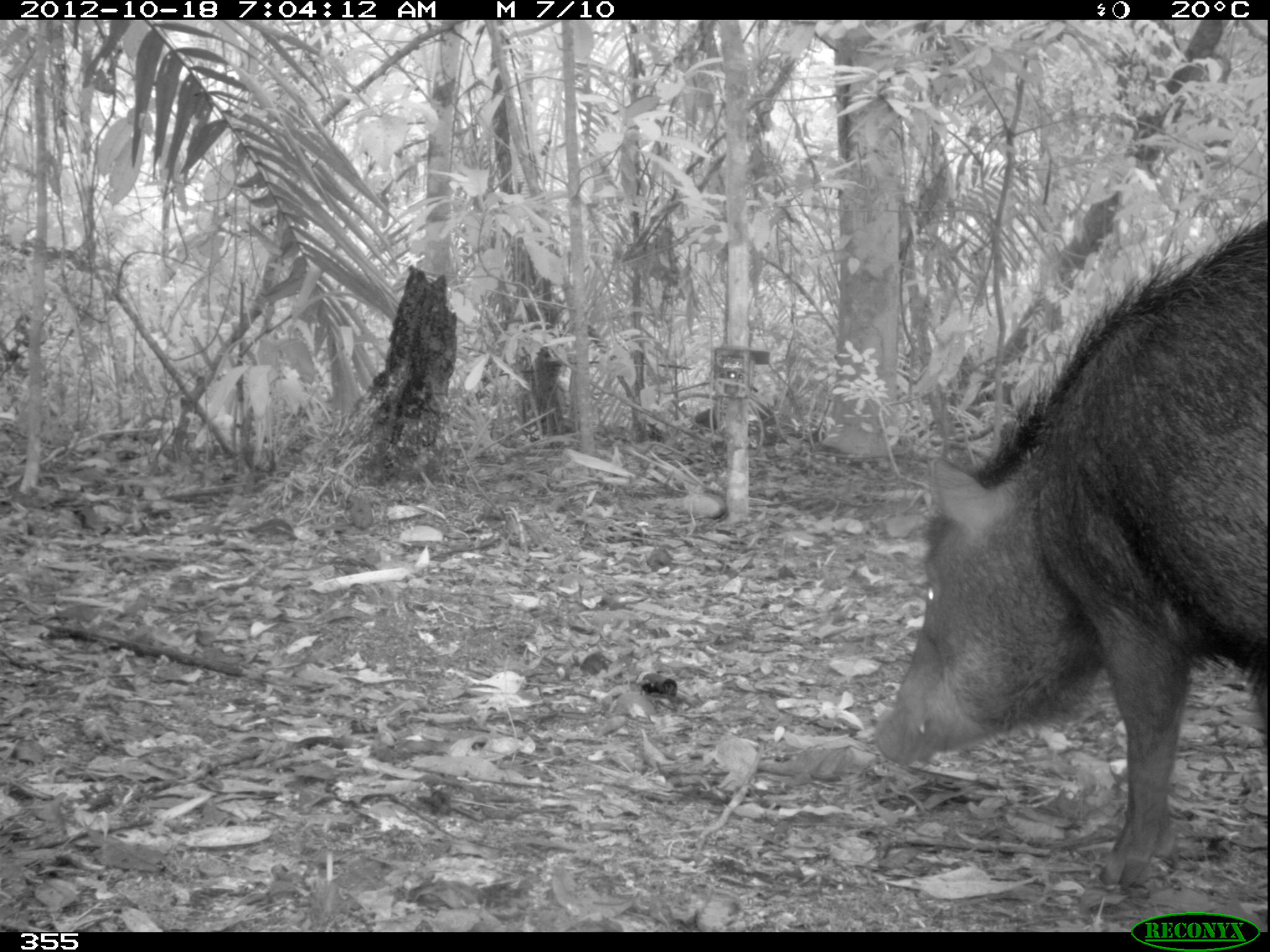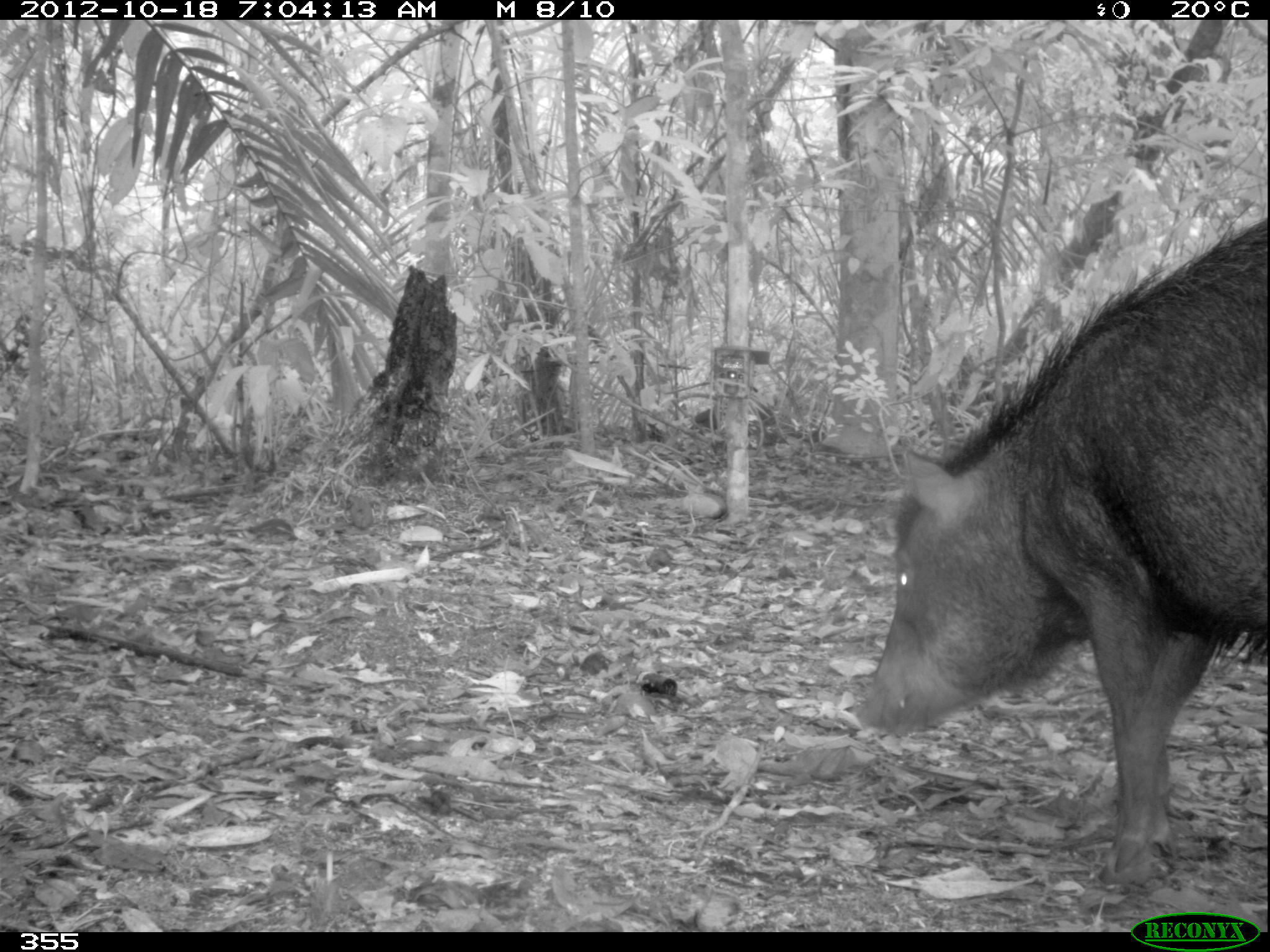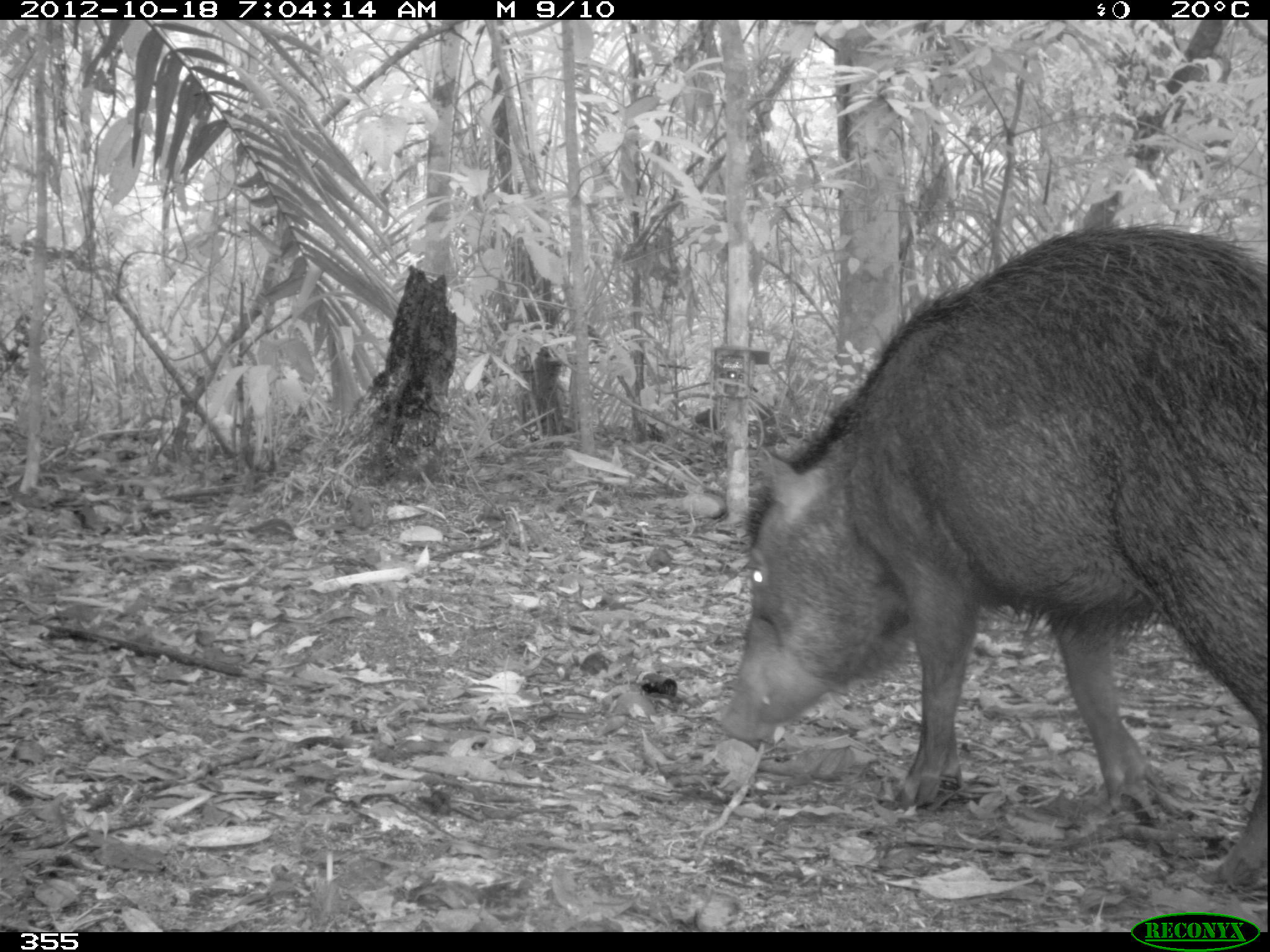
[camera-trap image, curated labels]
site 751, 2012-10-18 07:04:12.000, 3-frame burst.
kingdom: Animalia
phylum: Chordata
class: Mammalia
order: Artiodactyla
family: Tayassuidae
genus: Tayassu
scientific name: Tayassu pecari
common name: white-lipped peccary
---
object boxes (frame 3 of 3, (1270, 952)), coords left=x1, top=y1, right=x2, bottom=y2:
tayassu pecari: left=707, top=215, right=1270, bottom=898